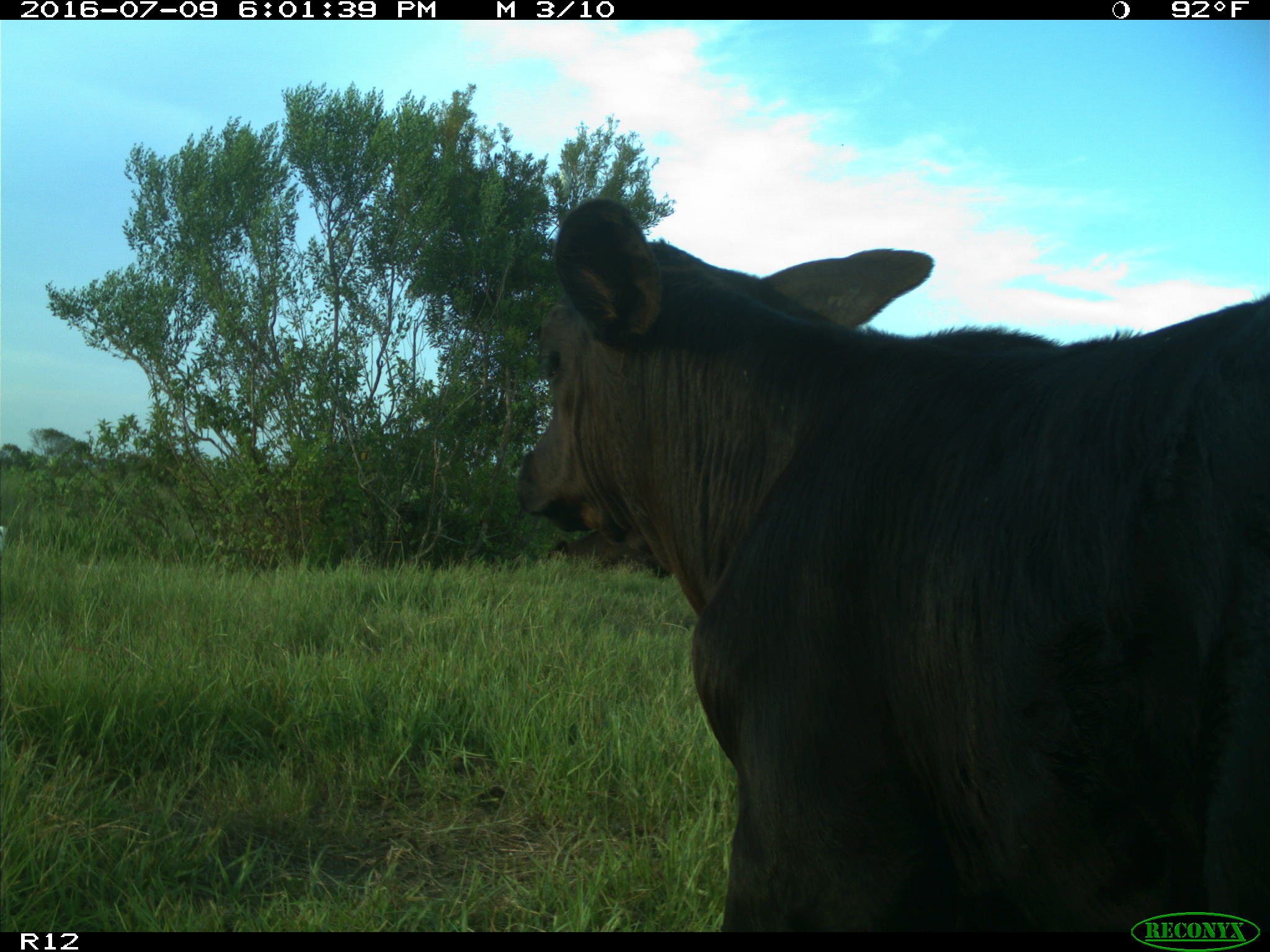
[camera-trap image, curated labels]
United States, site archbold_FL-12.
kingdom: Animalia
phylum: Chordata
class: Mammalia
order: Artiodactyla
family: Bovidae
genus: Bos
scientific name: Bos taurus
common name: domestic cow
Bos taurus (domestic cow).